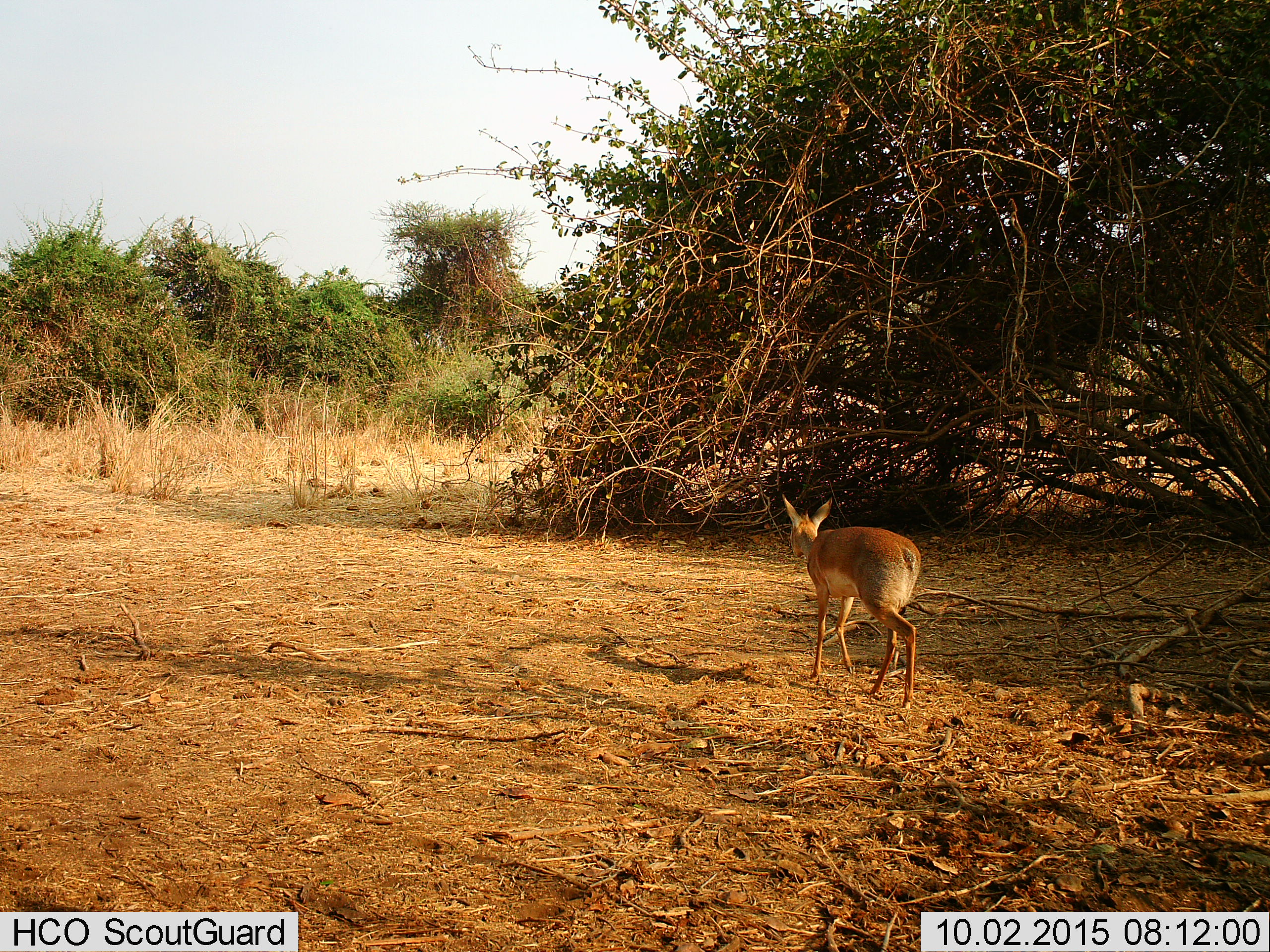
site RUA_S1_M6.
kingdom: Animalia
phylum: Chordata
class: Mammalia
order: Artiodactyla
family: Bovidae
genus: Madoqua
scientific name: Madoqua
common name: dik-dik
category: dikdik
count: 1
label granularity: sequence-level